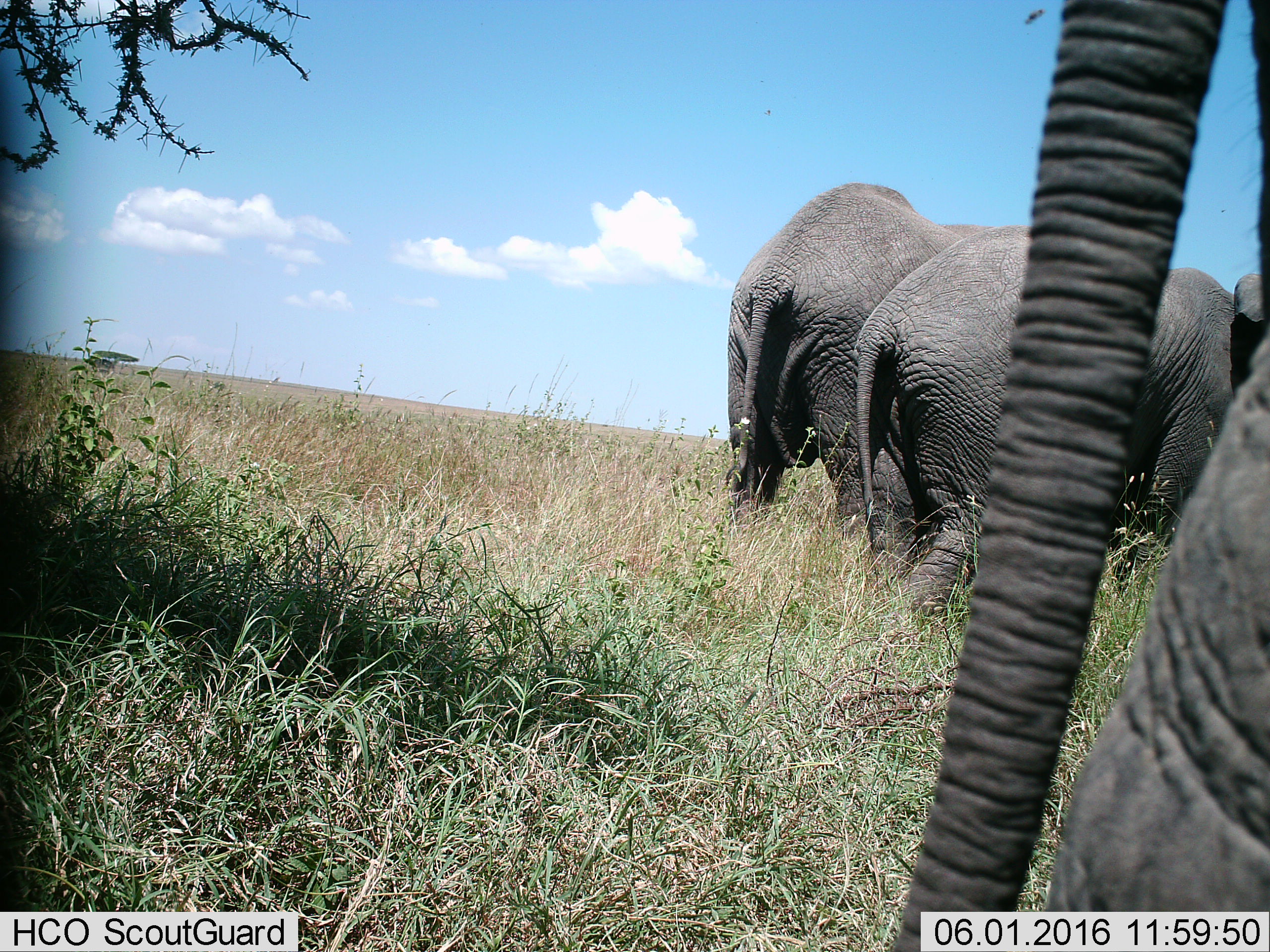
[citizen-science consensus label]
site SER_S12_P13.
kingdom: Animalia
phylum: Chordata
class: Mammalia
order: Proboscidea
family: Elephantidae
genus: Loxodonta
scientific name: Loxodonta africana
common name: african bush elephant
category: elephant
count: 3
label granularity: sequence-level